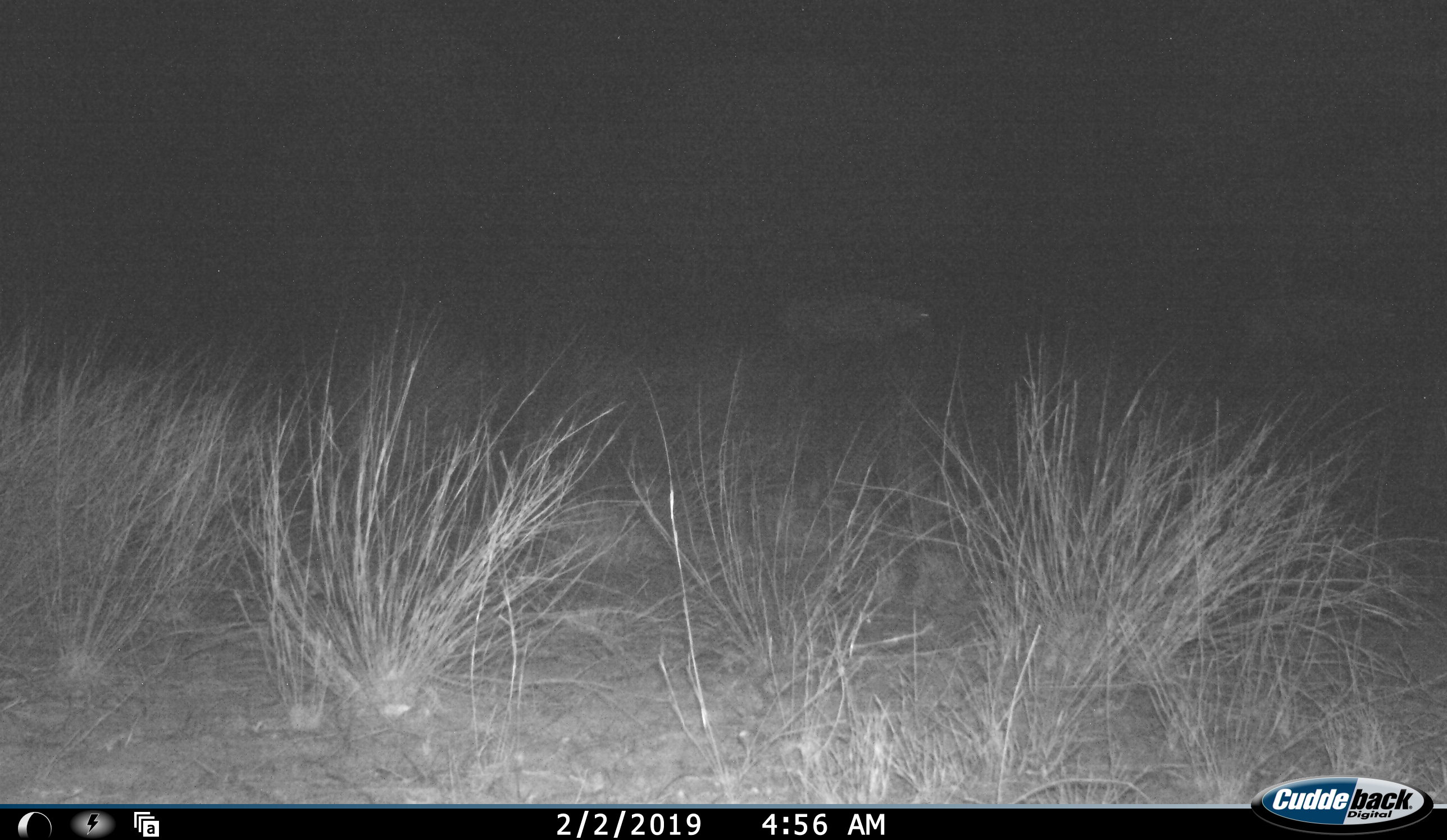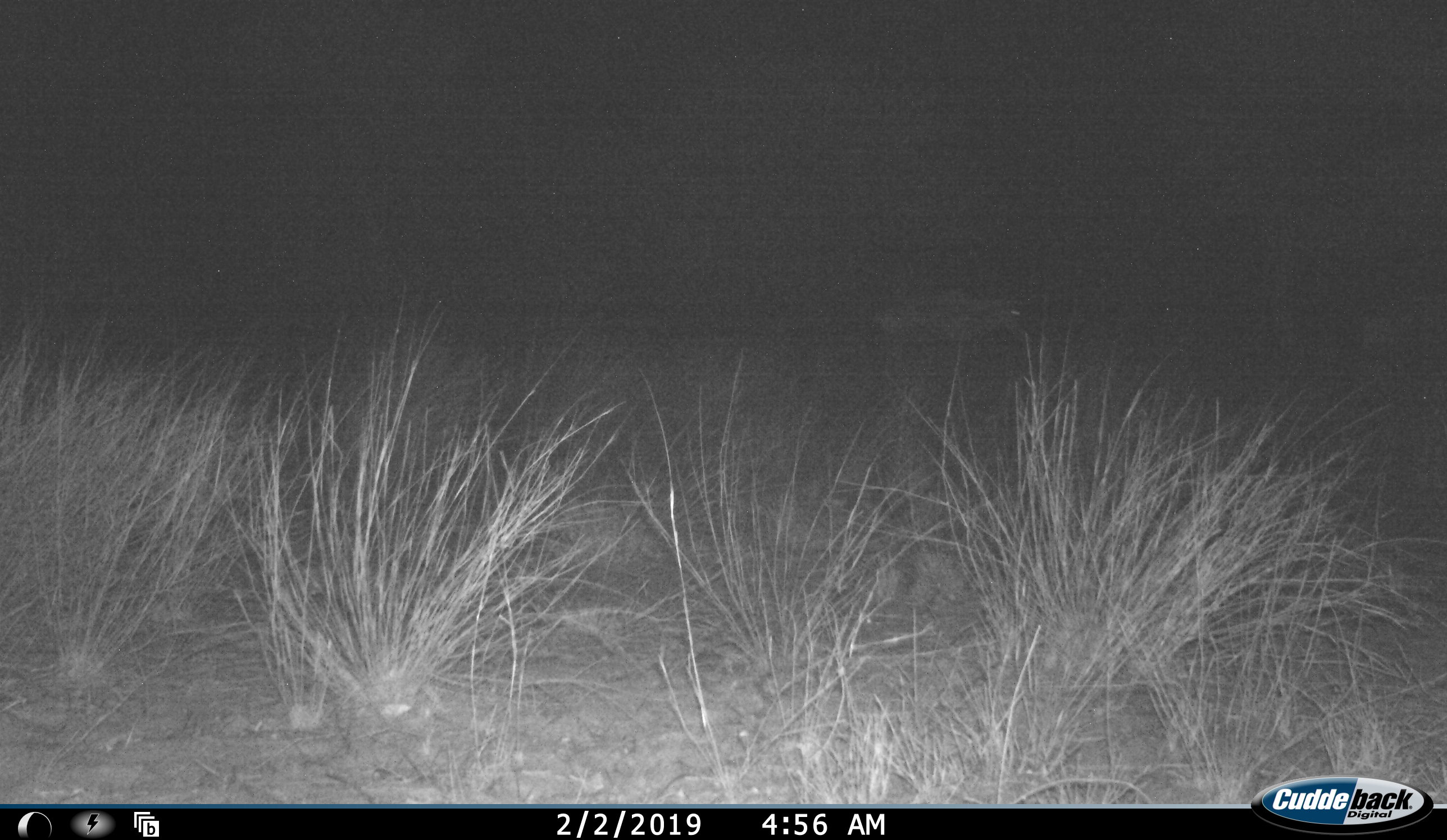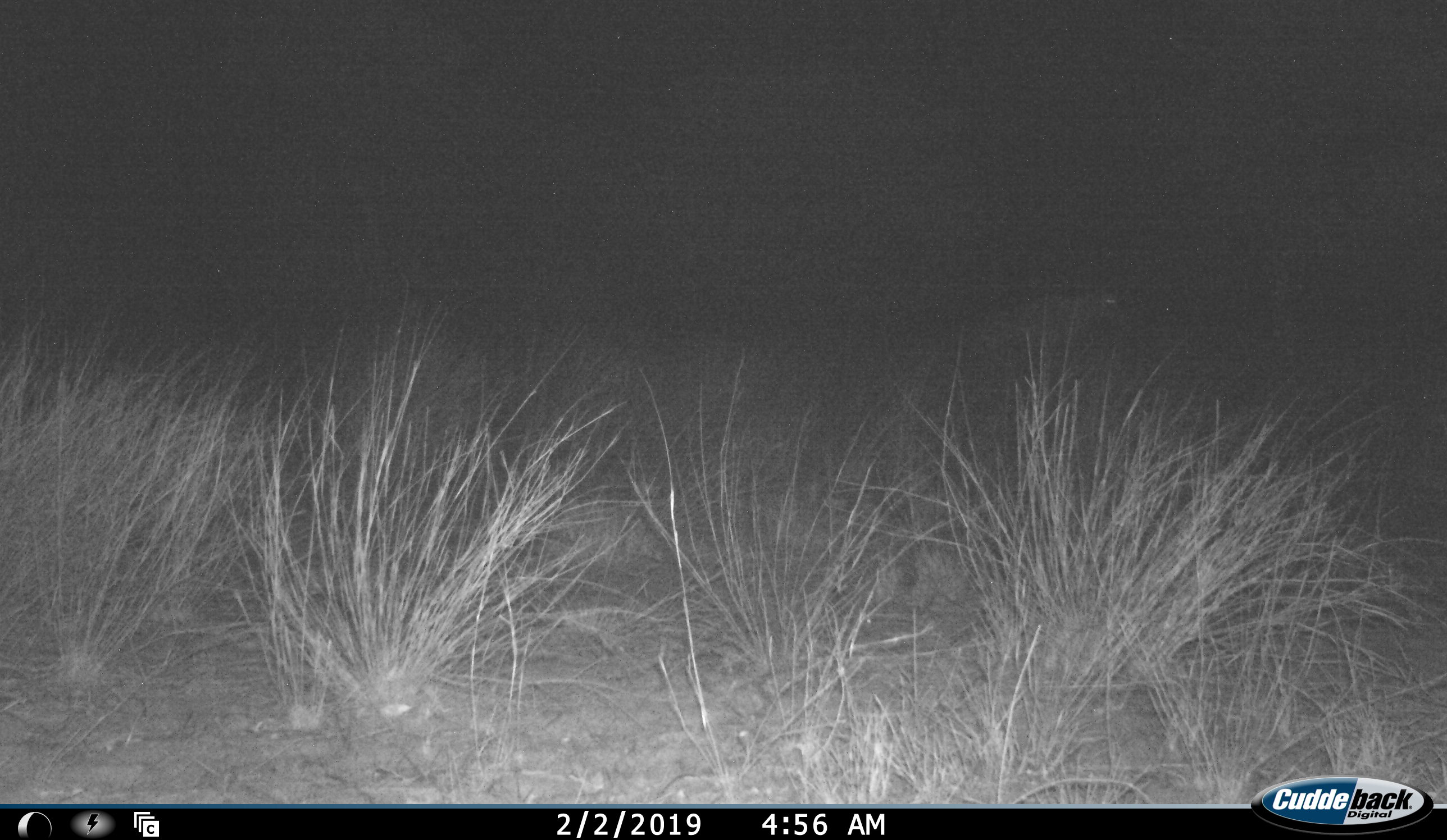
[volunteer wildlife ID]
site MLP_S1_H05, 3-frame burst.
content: unidentified animal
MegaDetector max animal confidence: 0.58